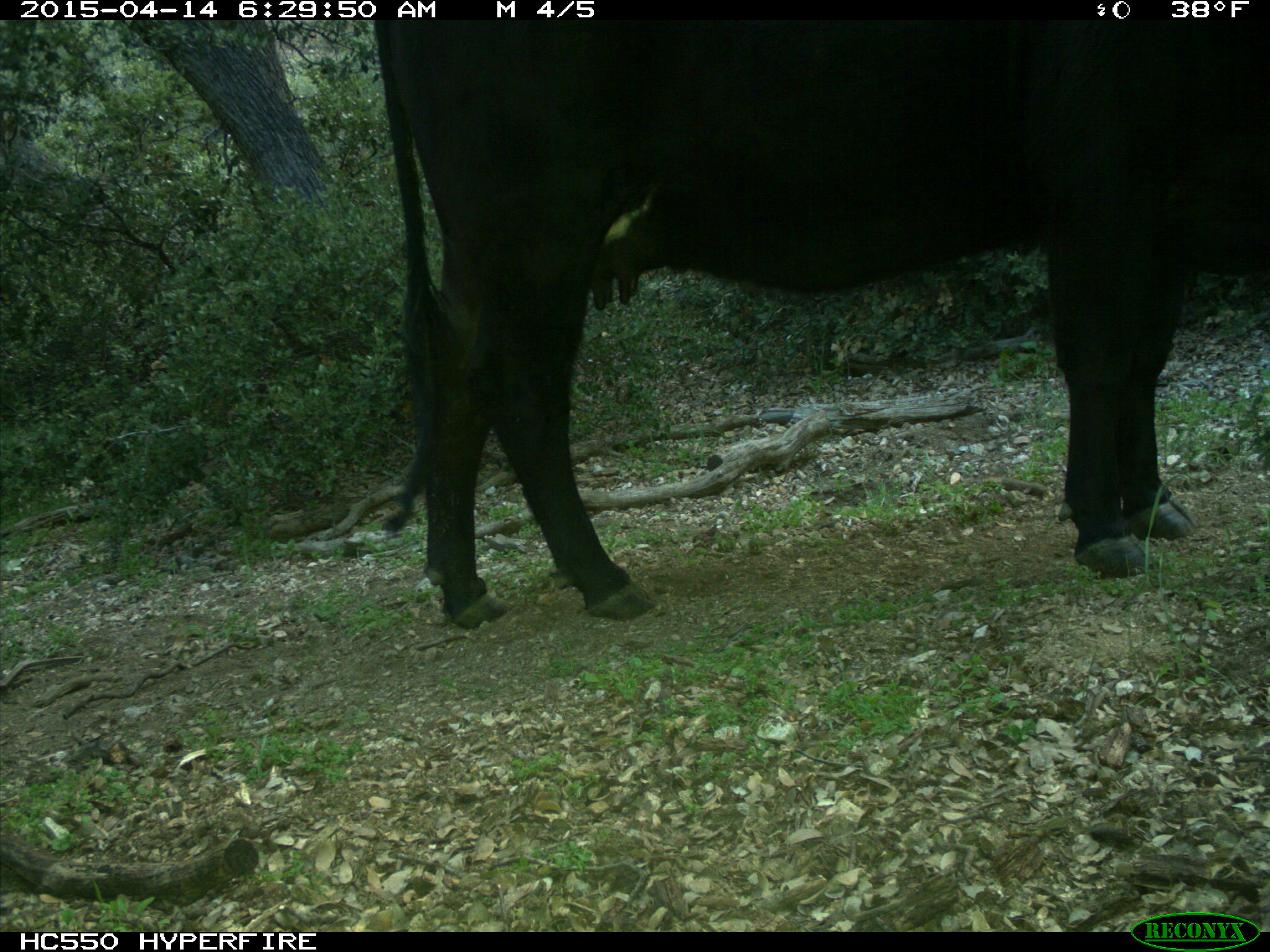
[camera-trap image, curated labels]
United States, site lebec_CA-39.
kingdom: Animalia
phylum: Chordata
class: Mammalia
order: Artiodactyla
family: Bovidae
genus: Bos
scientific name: Bos taurus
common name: domestic cow